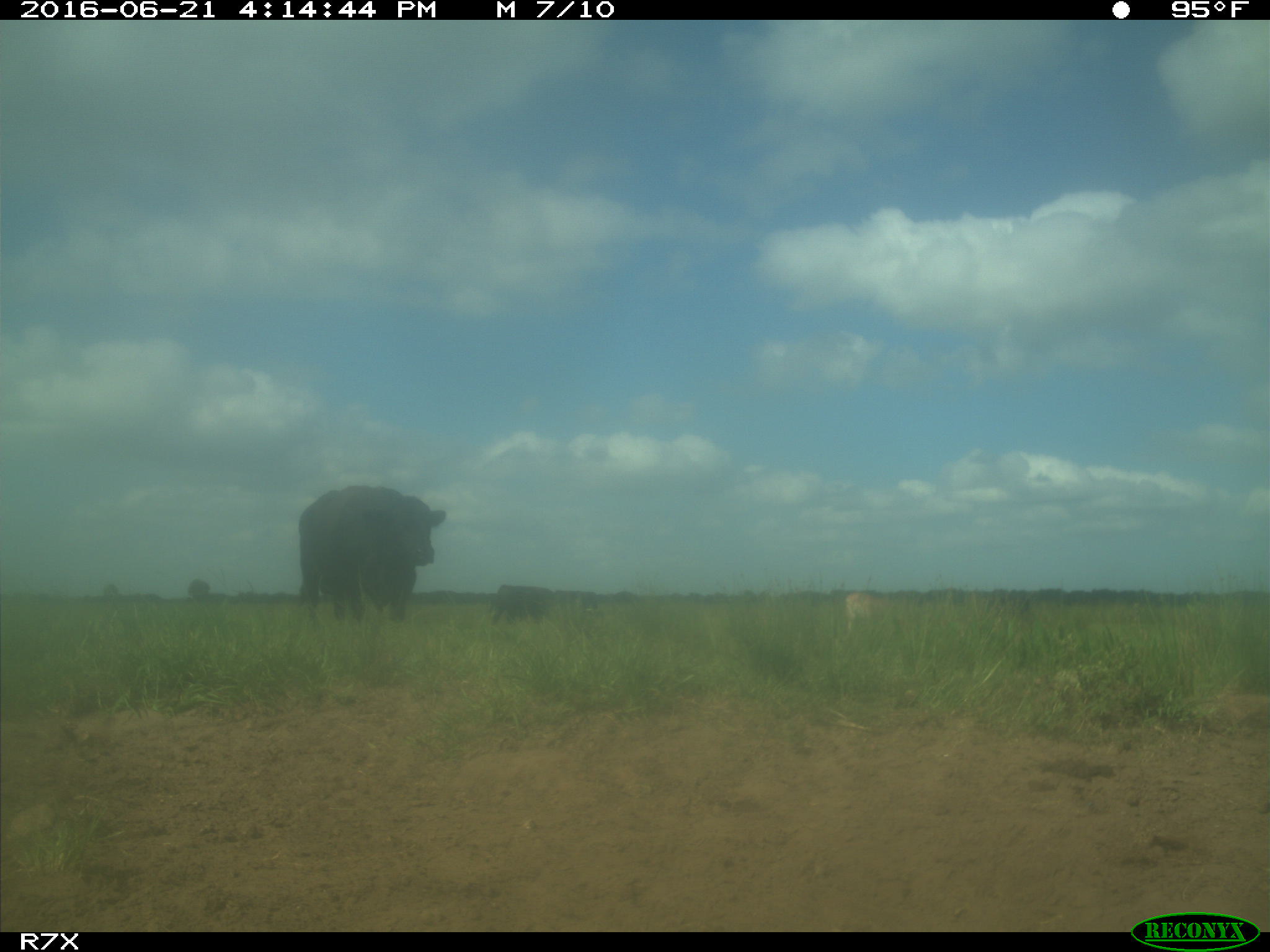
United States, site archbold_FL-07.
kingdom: Animalia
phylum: Chordata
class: Mammalia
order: Artiodactyla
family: Bovidae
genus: Bos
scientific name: Bos taurus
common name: domestic cow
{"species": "Bos taurus (domestic cow)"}